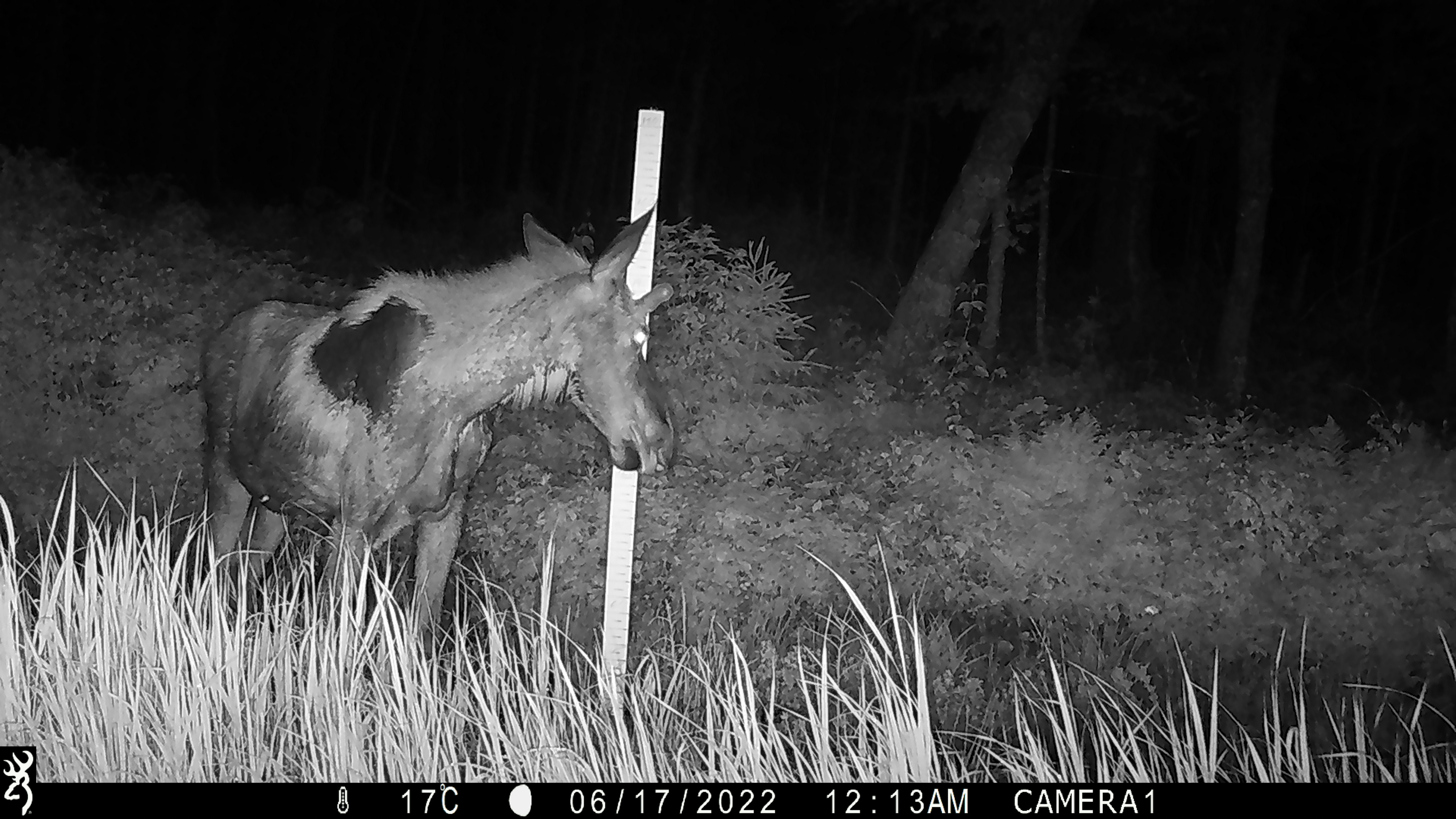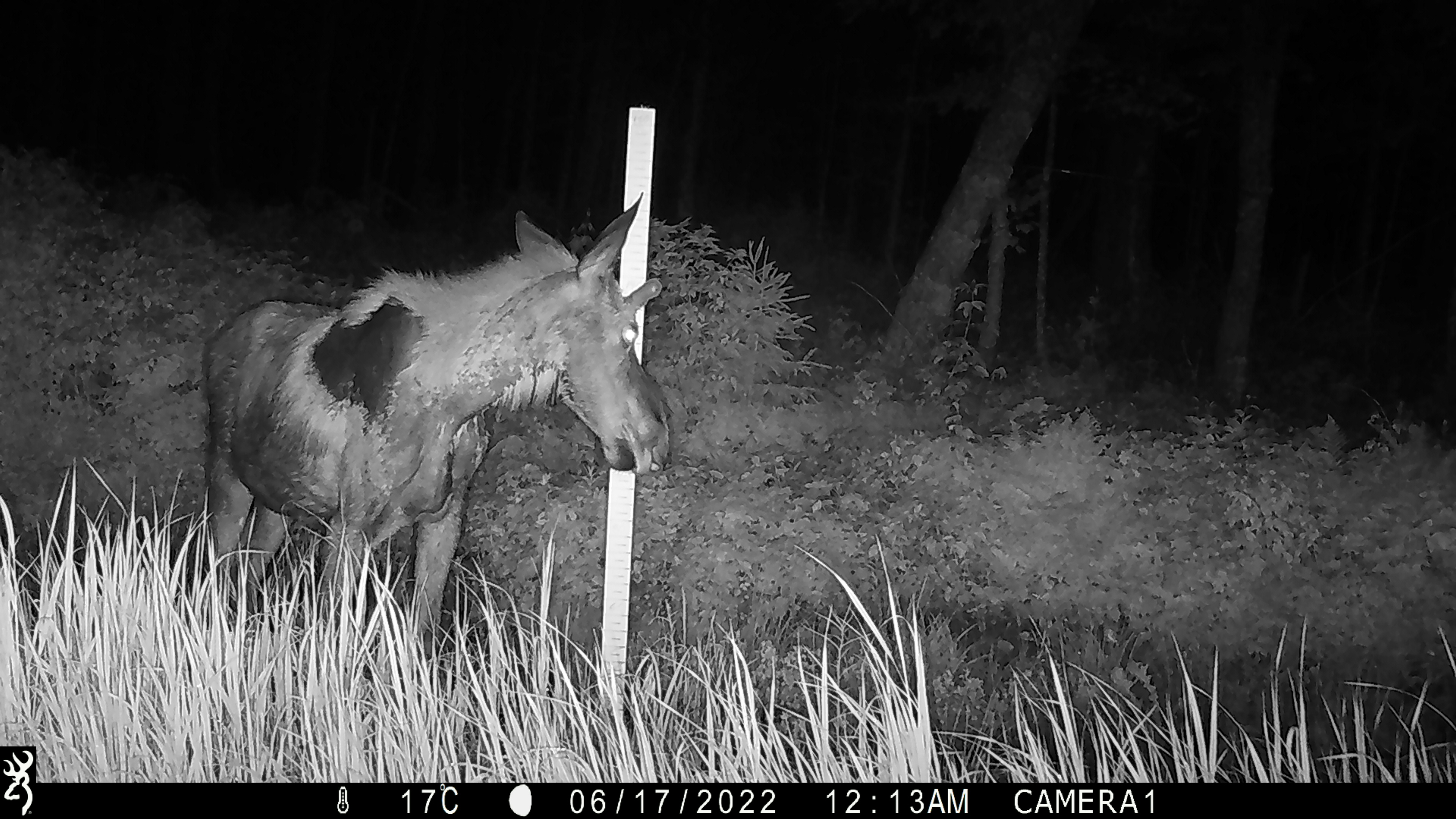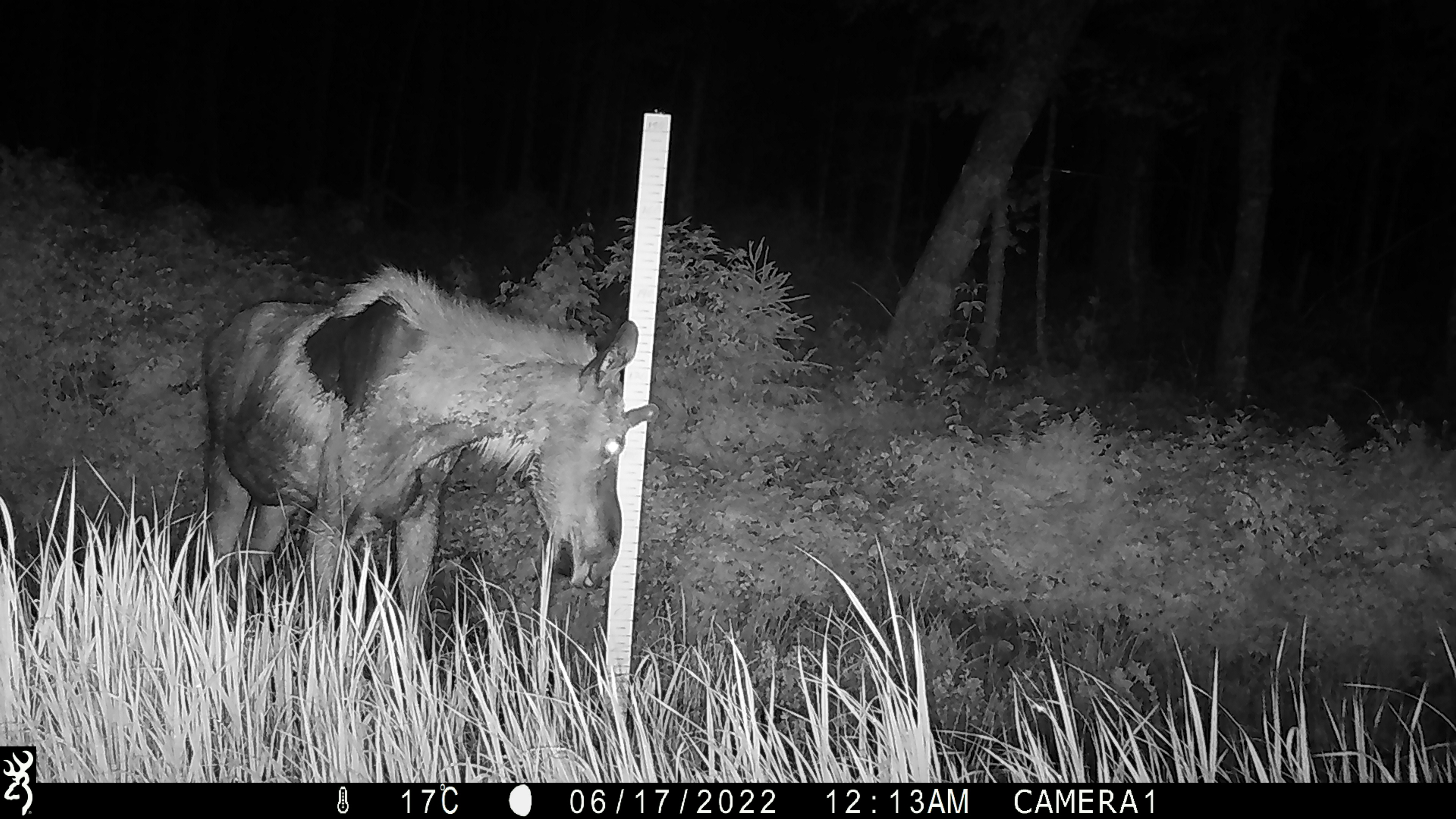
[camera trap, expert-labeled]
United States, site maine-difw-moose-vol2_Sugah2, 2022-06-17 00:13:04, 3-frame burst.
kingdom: Animalia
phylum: Chordata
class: Mammalia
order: Artiodactyla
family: Cervidae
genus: Alces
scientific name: Alces alces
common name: moose